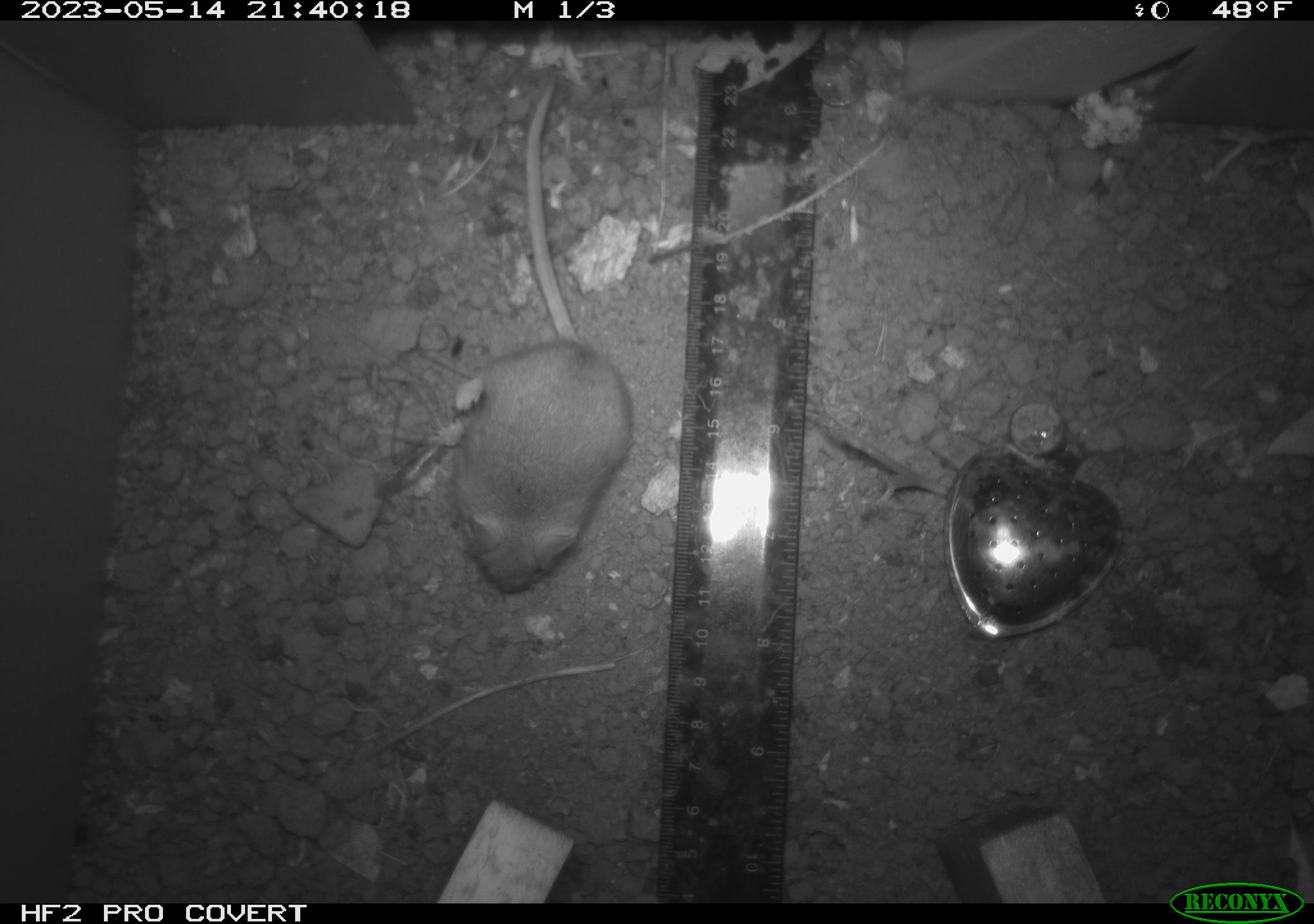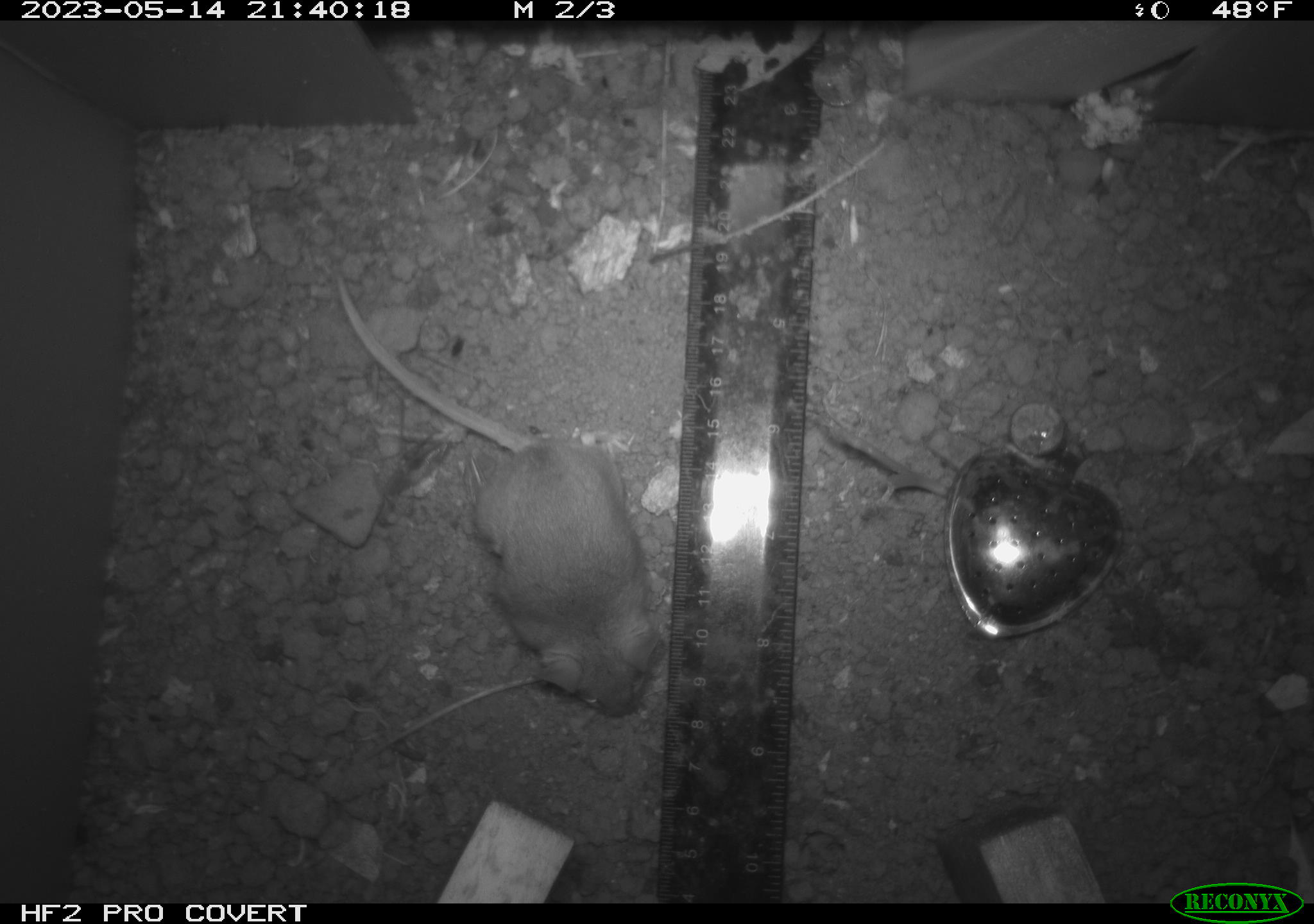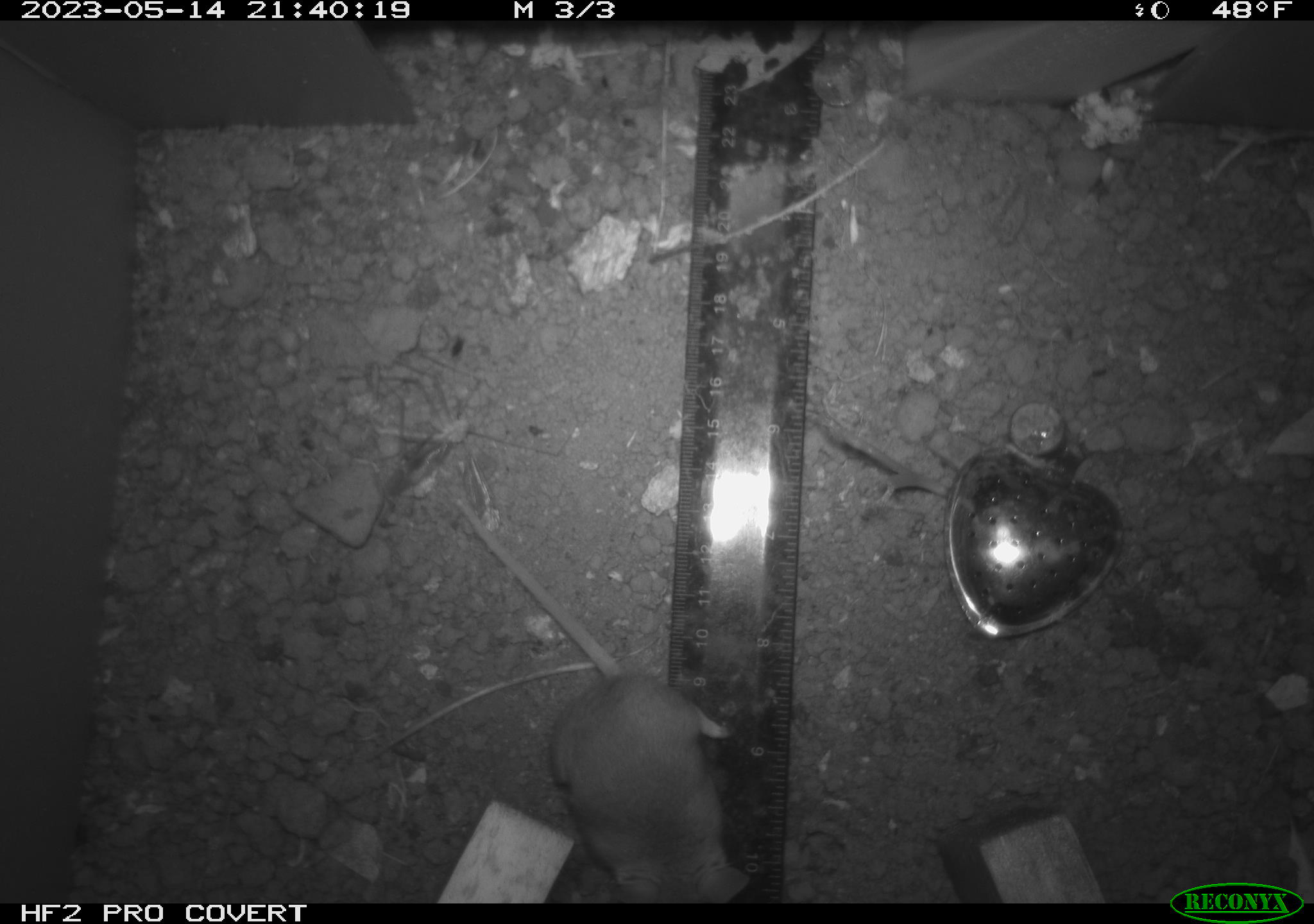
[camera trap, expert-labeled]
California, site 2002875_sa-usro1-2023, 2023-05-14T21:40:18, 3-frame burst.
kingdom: Animalia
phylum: Chordata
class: Mammalia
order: Rodentia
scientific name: Rodentia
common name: mouse species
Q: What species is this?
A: Mouse species (Rodentia).